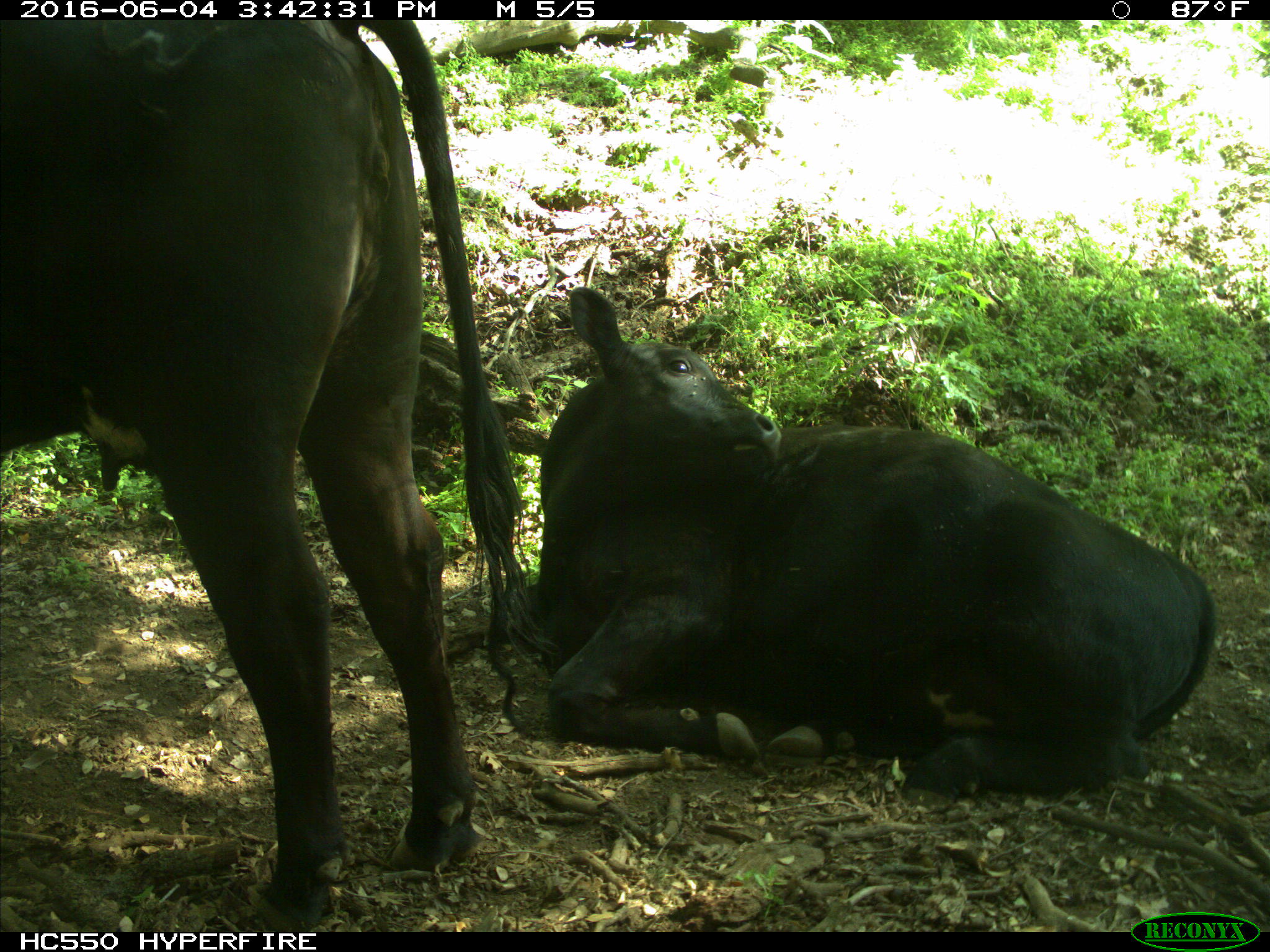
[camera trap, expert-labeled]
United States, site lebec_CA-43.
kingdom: Animalia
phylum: Chordata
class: Mammalia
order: Artiodactyla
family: Bovidae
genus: Bos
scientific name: Bos taurus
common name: domestic cow